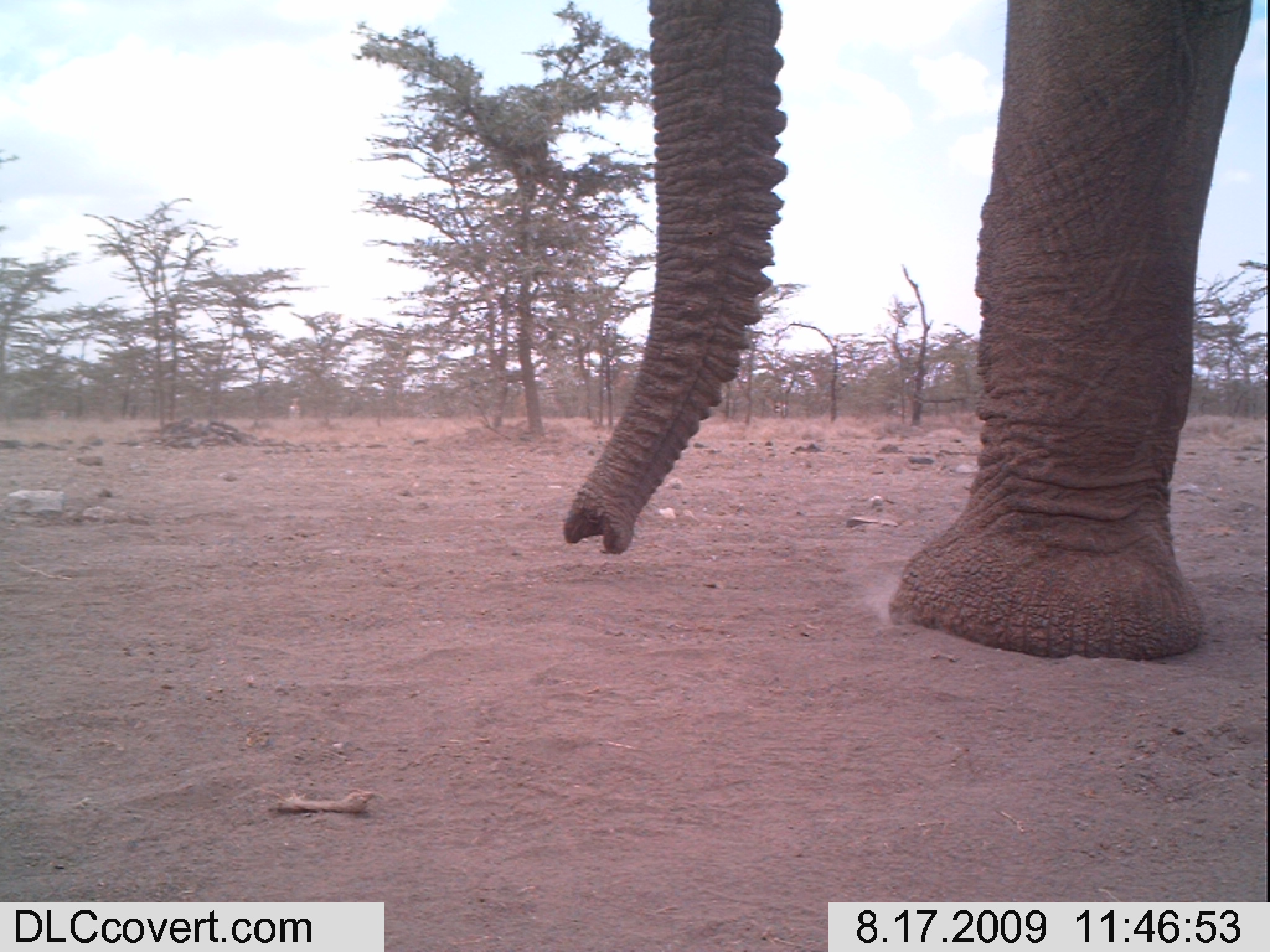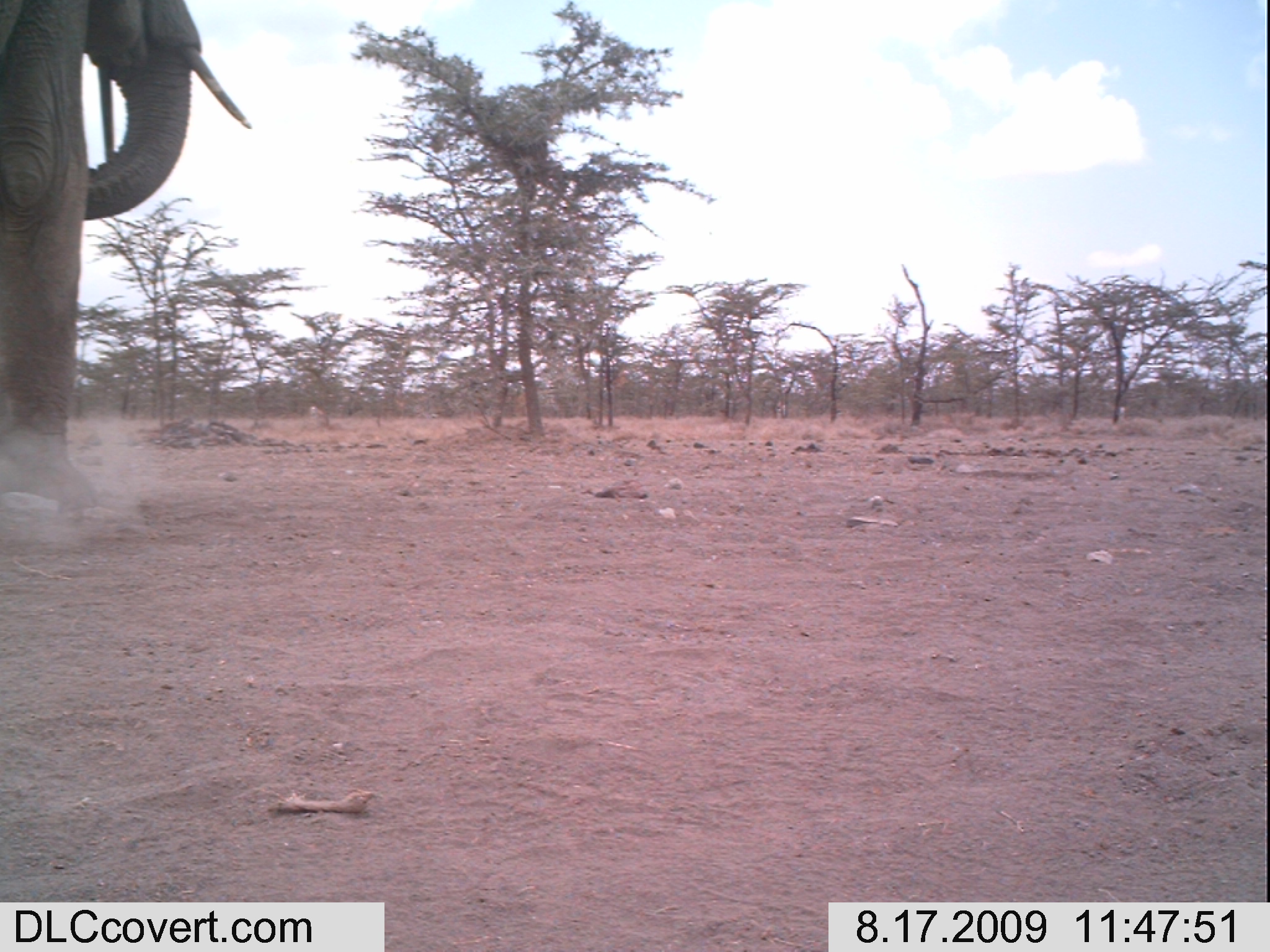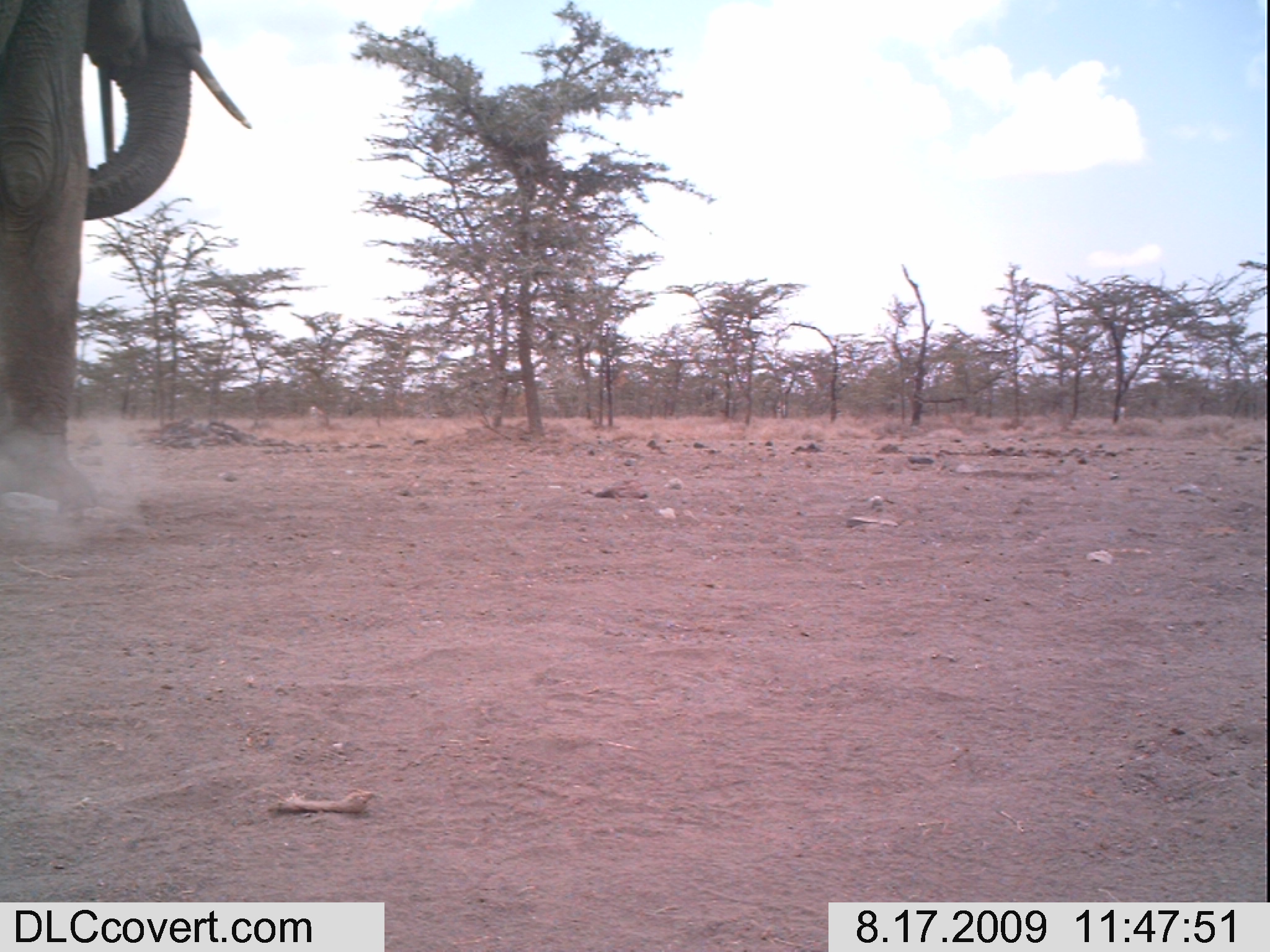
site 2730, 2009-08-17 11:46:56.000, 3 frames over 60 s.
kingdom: Animalia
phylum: Chordata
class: Mammalia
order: Artiodactyla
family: Bovidae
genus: Nanger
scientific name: Nanger granti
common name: grant's gazelle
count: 1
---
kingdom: Animalia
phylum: Chordata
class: Mammalia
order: Proboscidea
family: Elephantidae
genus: Loxodonta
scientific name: Loxodonta africana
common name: african bush elephant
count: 1